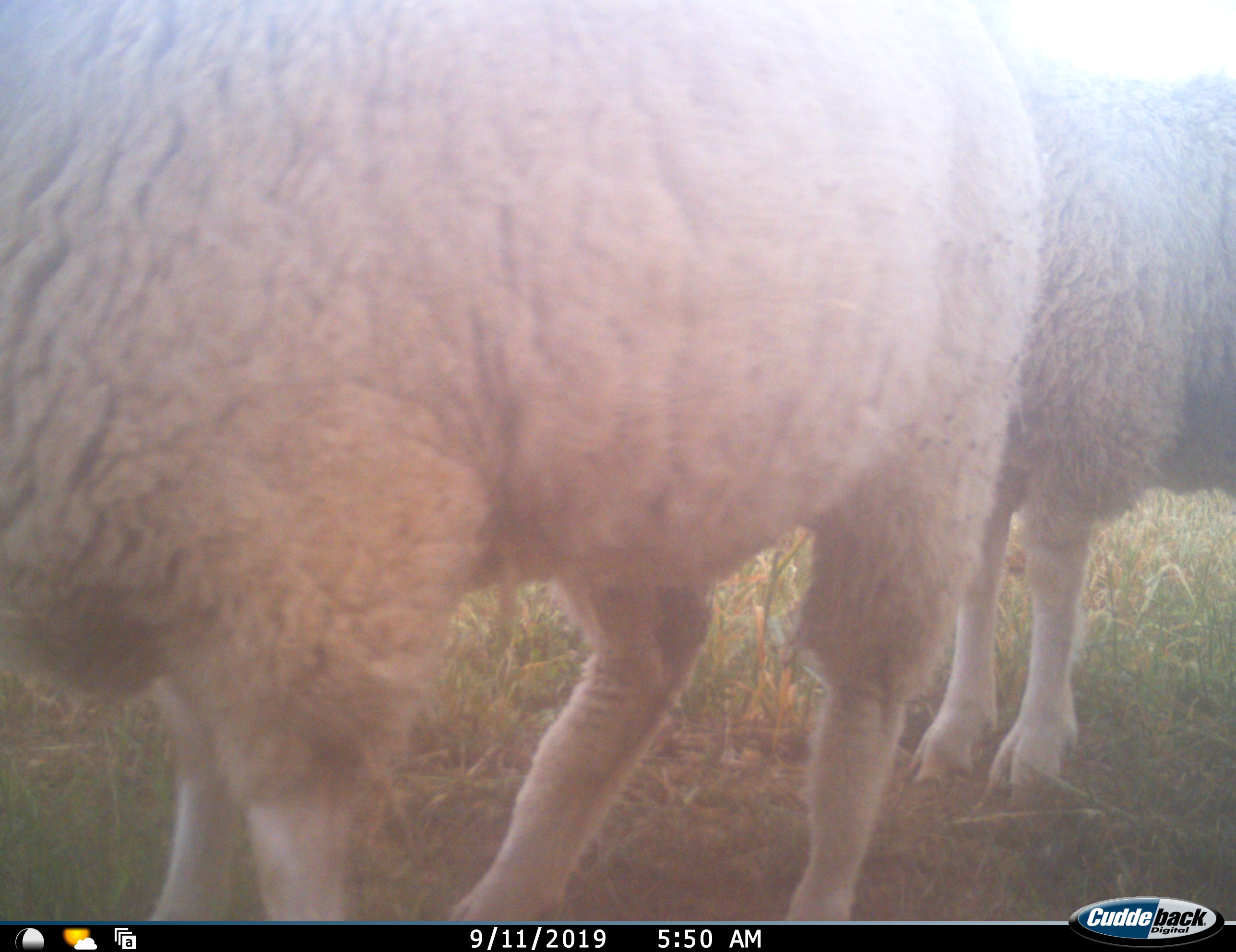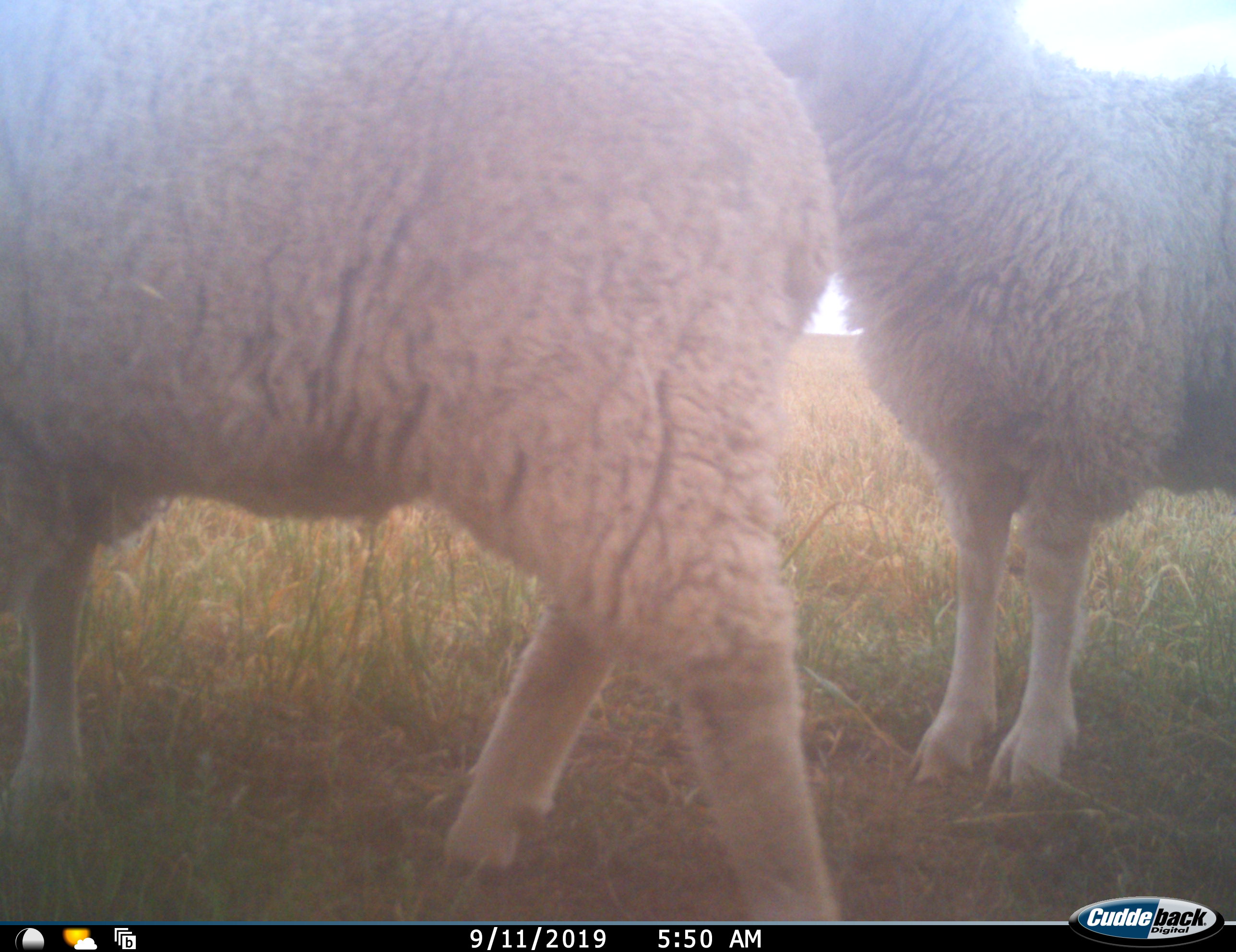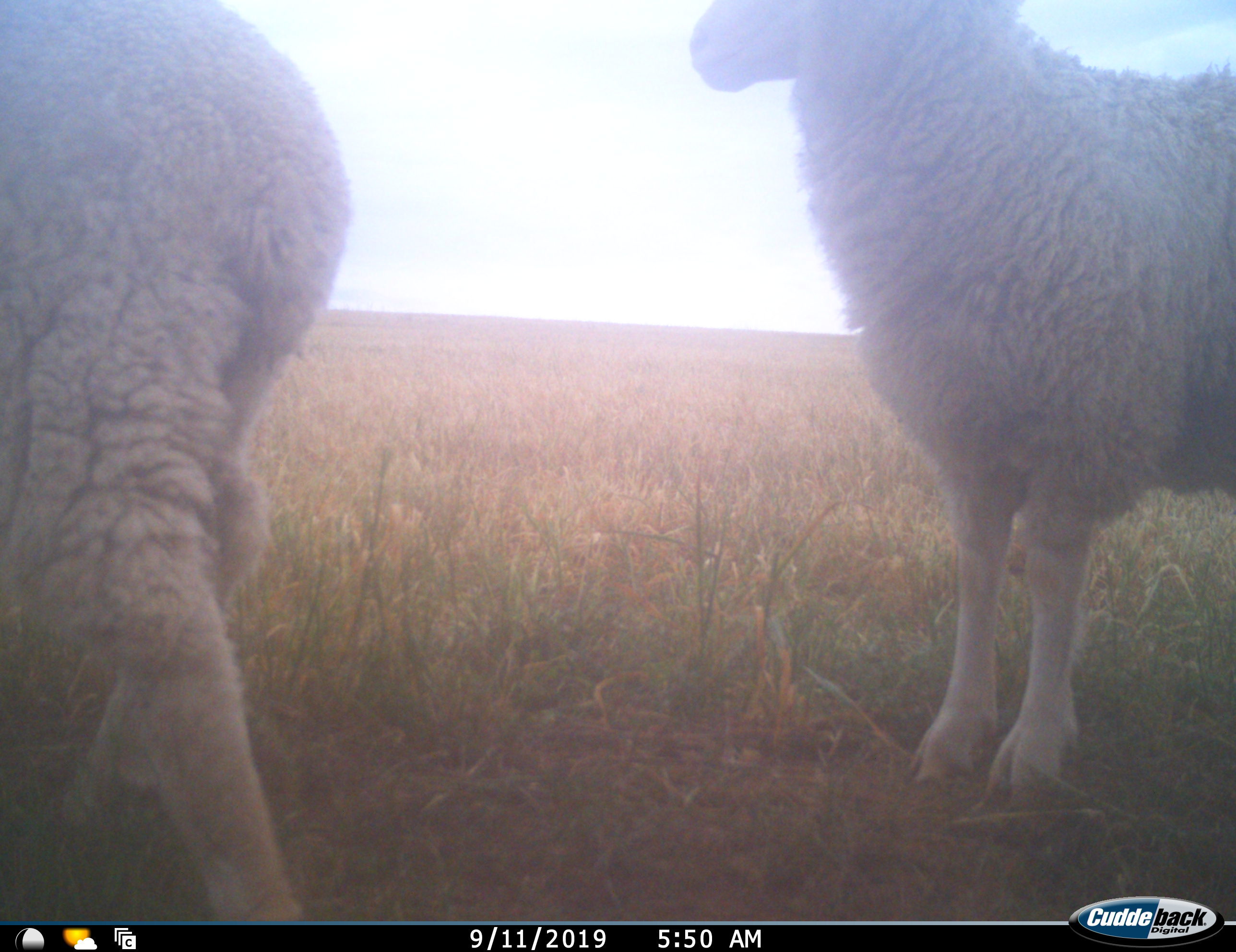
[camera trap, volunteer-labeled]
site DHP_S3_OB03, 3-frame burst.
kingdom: Animalia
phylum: Chordata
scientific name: Vertebrata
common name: domestic animal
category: domesticanimal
Domesticanimal (domestic animal) (Vertebrata), count 2. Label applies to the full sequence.